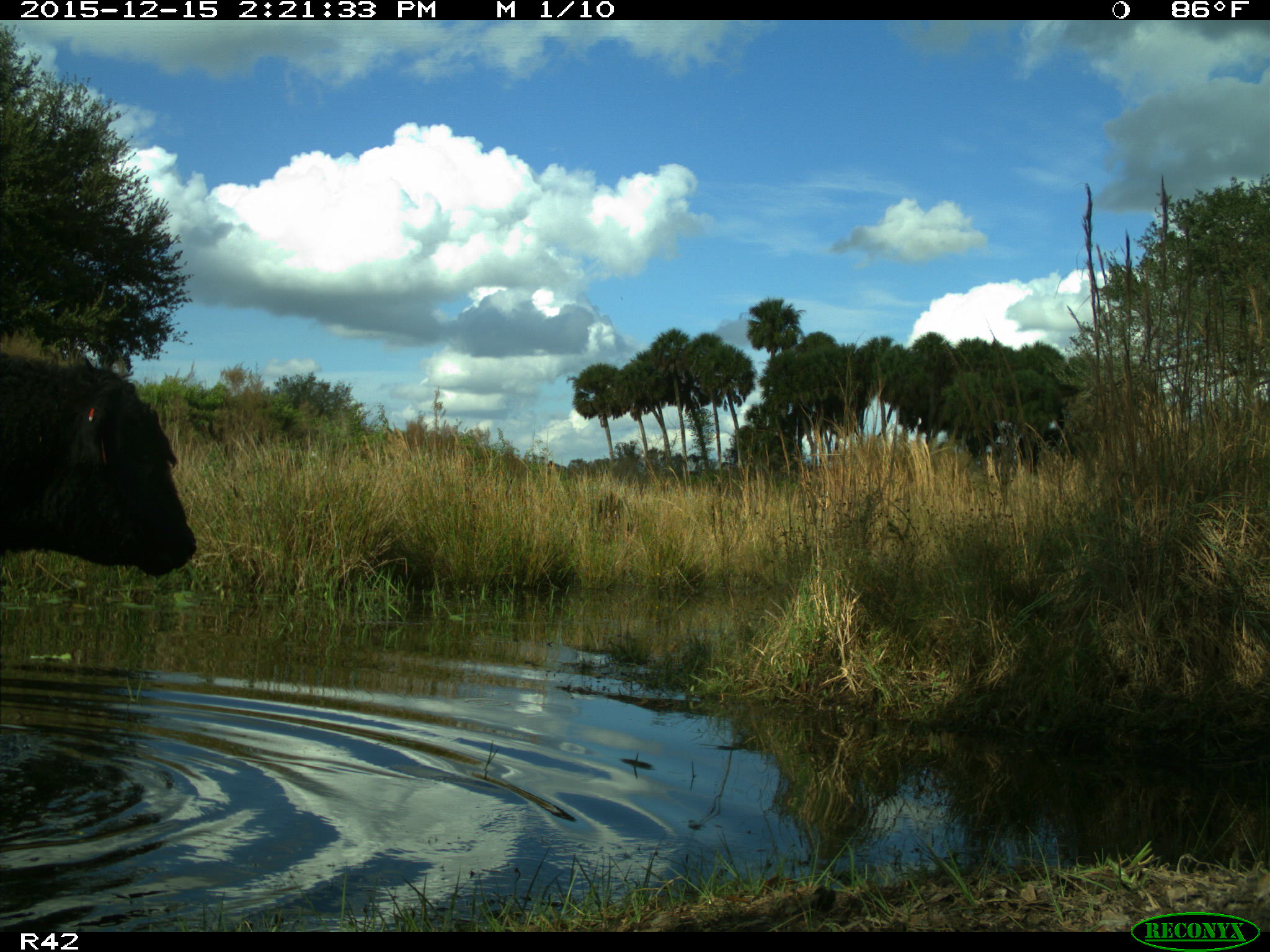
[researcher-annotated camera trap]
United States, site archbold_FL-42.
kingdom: Animalia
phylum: Chordata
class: Mammalia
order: Artiodactyla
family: Bovidae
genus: Bos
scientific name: Bos taurus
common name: domestic cow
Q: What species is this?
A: Bos taurus (domestic cow).